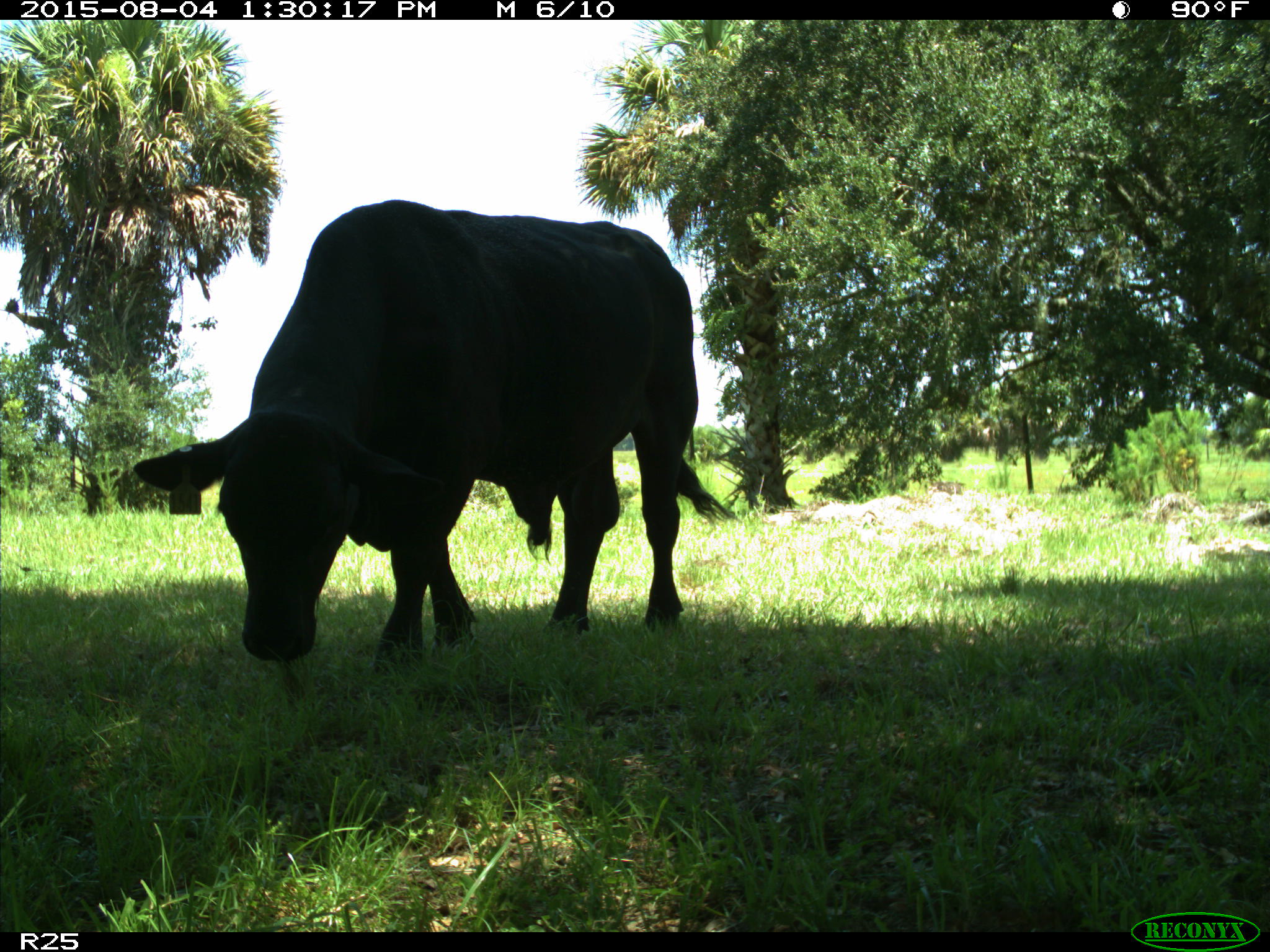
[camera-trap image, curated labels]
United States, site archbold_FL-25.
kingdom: Animalia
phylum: Chordata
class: Mammalia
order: Artiodactyla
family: Bovidae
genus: Bos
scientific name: Bos taurus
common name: domestic cow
Bos taurus (domestic cow).